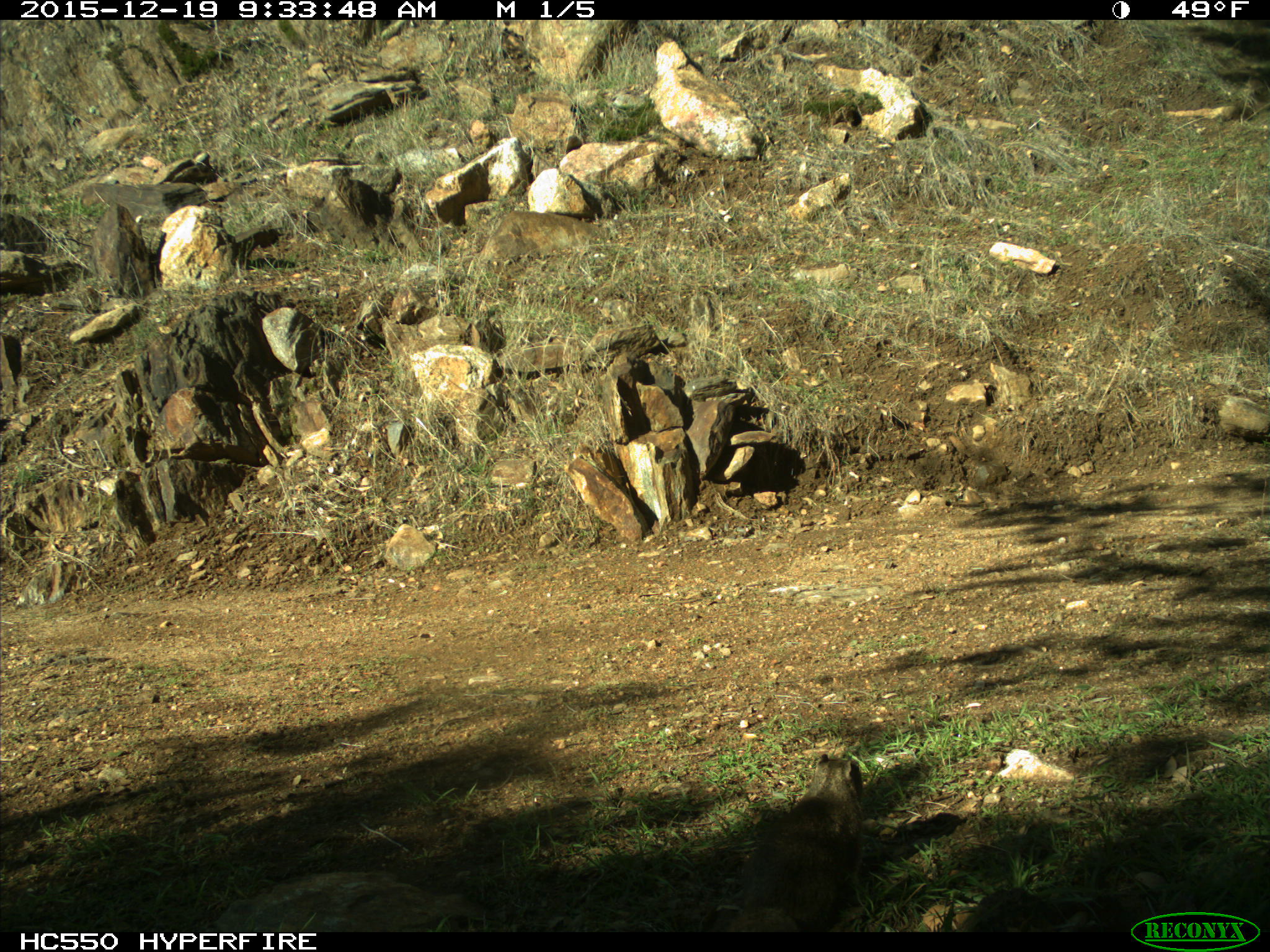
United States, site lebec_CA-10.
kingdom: Animalia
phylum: Chordata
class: Mammalia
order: Rodentia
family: Sciuridae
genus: Sciurus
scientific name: Sciurus carolinensis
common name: eastern gray squirrel